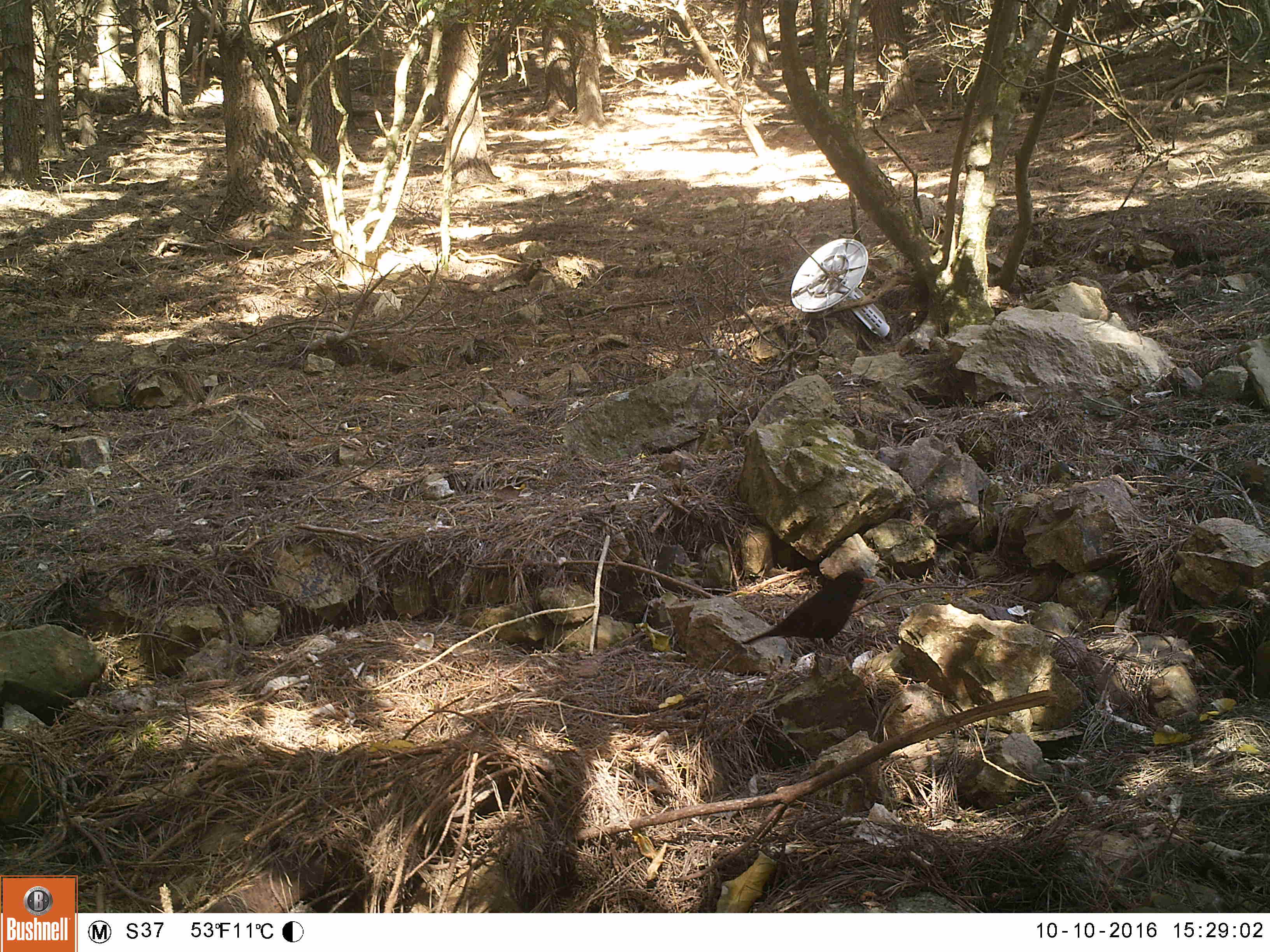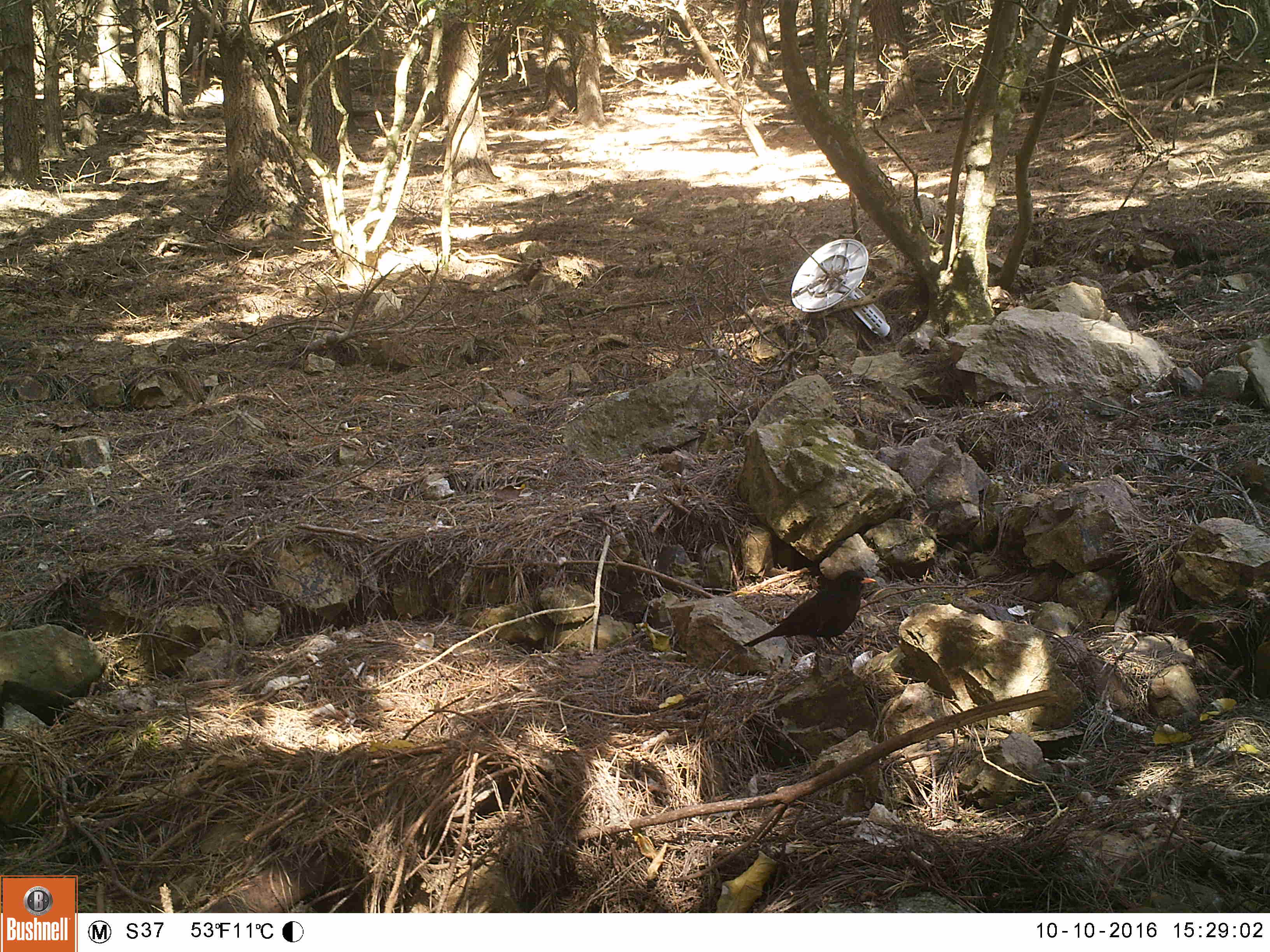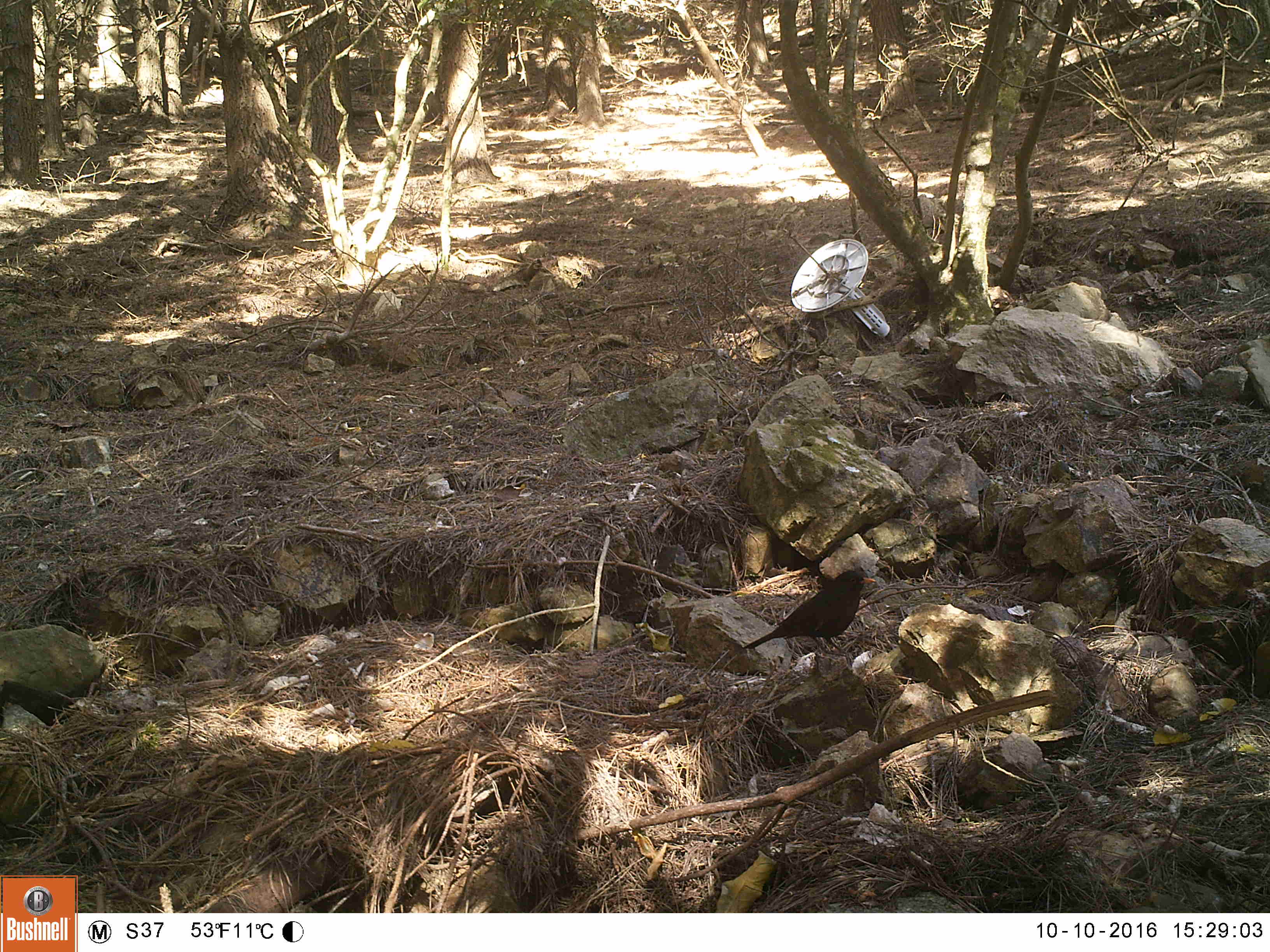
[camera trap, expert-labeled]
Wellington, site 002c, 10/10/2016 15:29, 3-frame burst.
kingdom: Animalia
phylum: Chordata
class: Aves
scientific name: Aves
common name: bird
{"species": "bird (Aves)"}